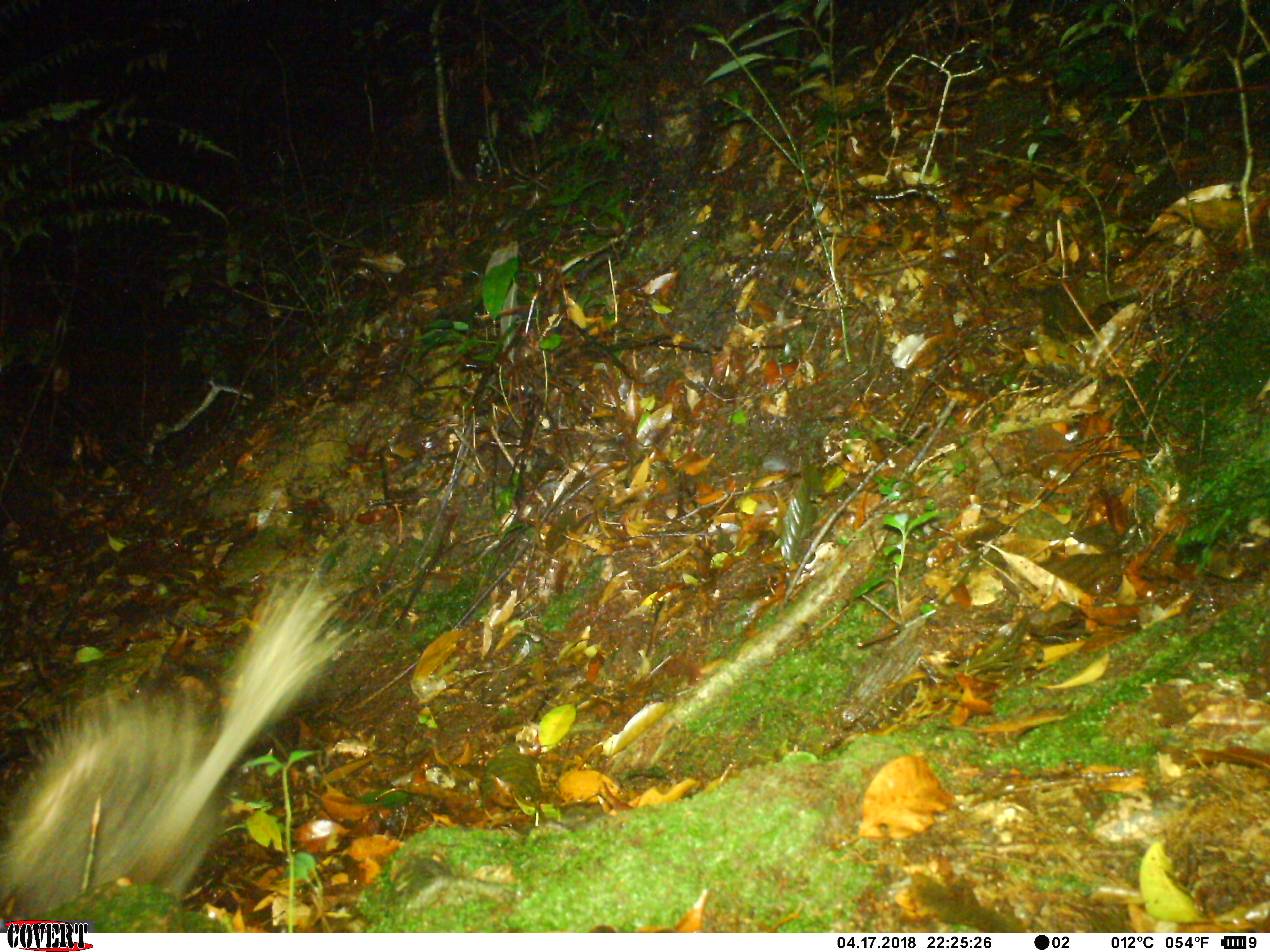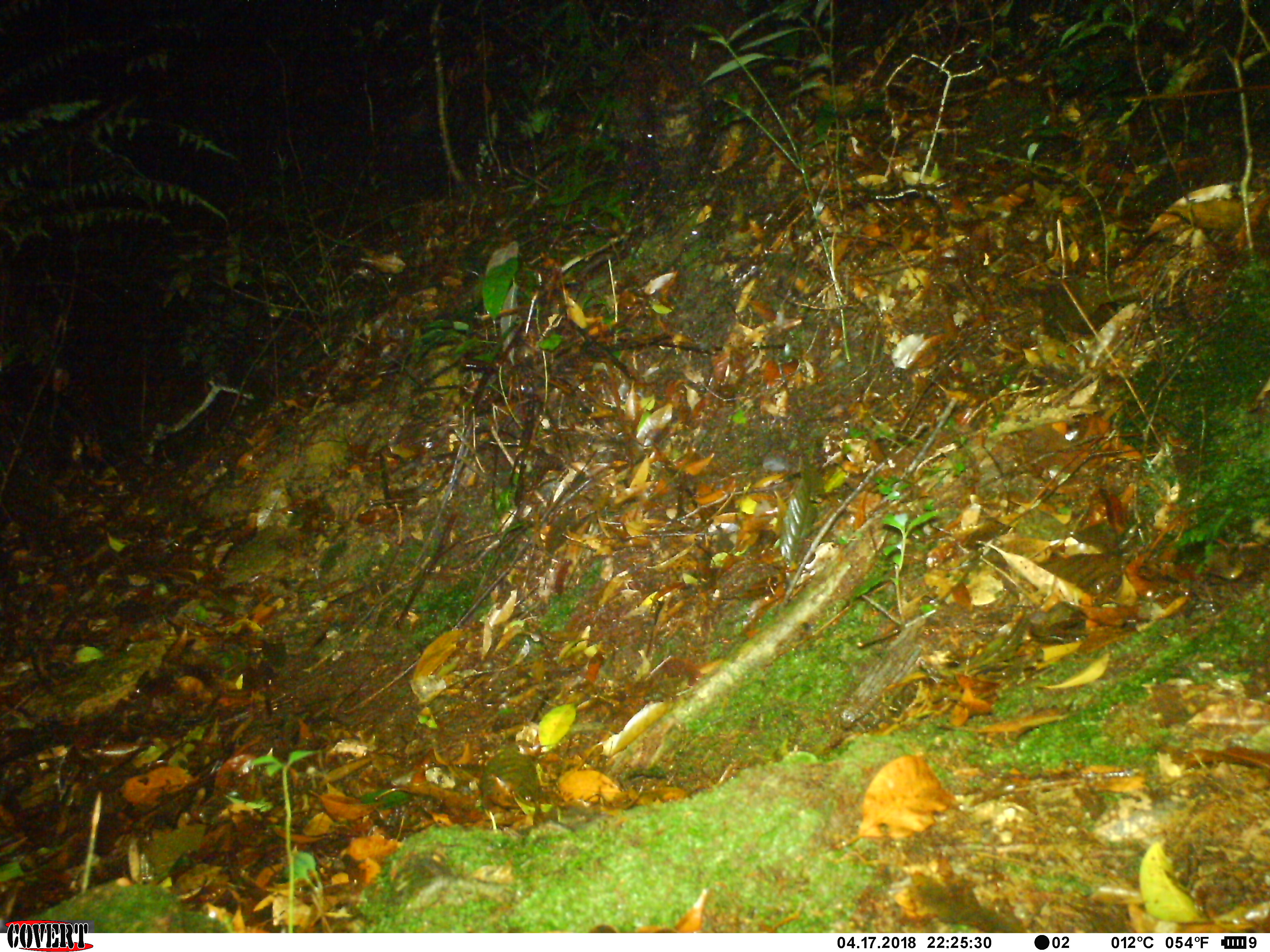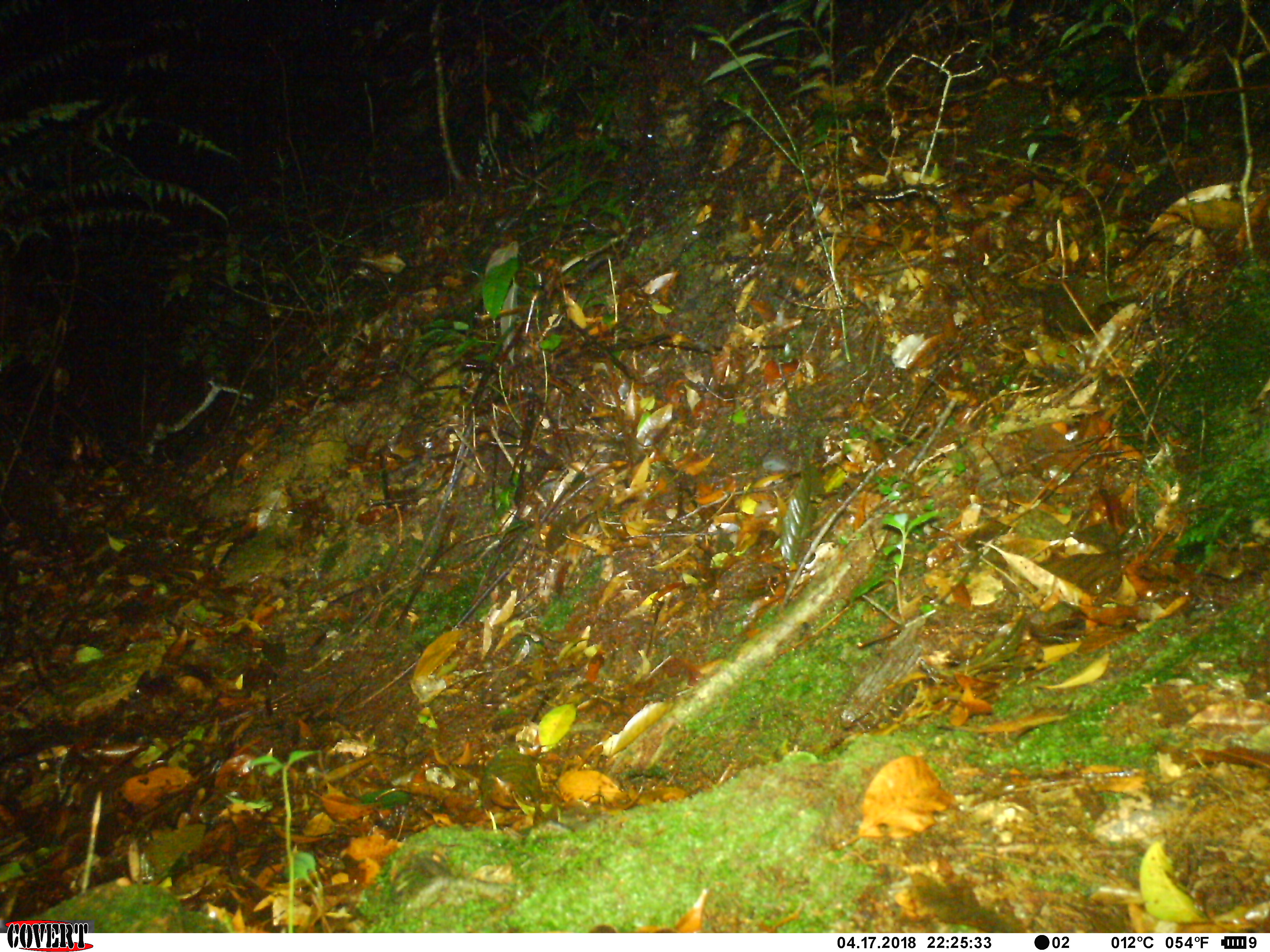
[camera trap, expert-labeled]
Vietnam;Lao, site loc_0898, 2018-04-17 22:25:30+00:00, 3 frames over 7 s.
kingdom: Animalia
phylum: Chordata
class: Mammalia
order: Rodentia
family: Hystricidae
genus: Atherurus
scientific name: Atherurus macrourus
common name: asiatic brush-tailed porcupine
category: asiatic brush tailed porcupine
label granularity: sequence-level